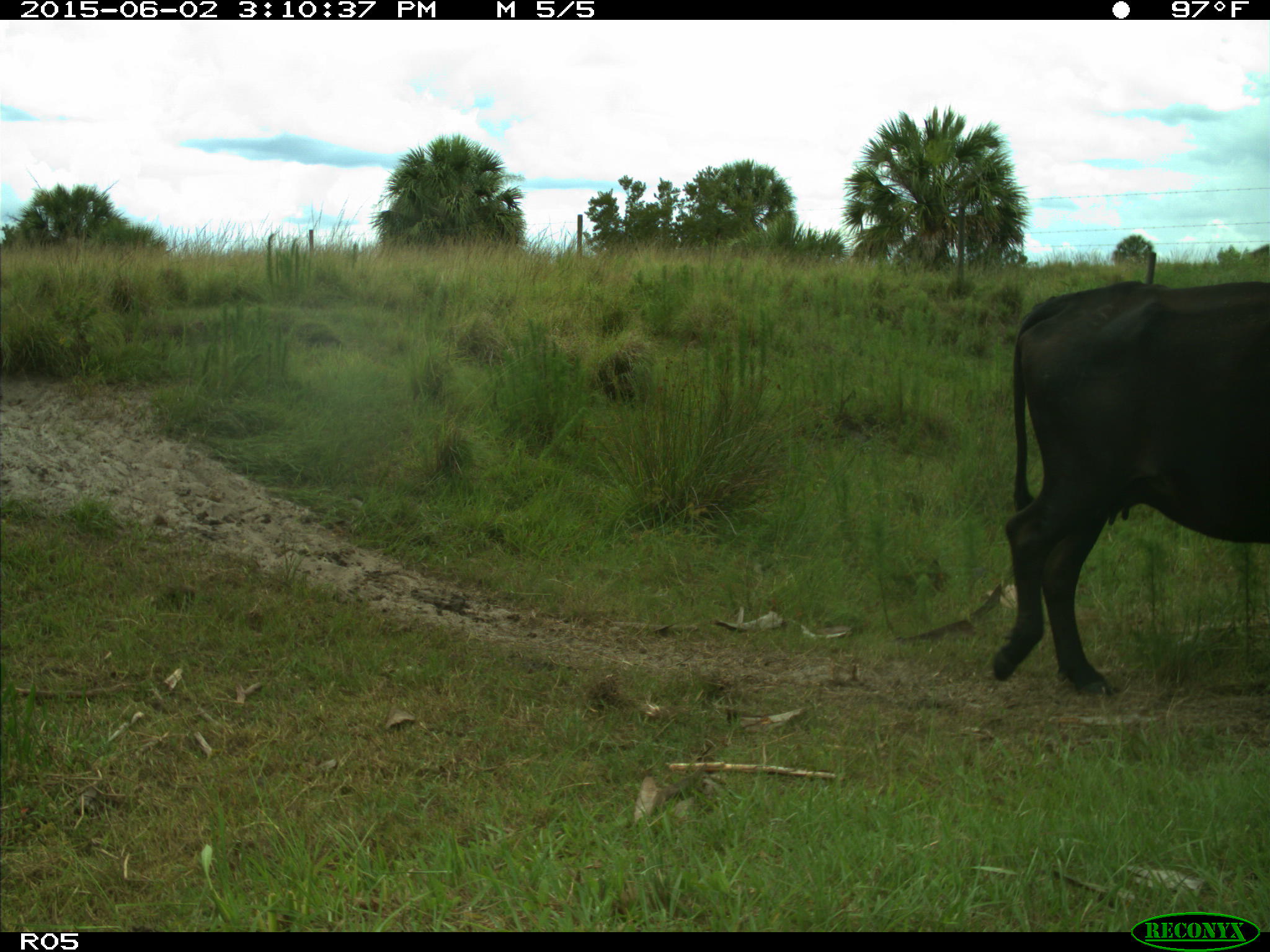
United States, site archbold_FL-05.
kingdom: Animalia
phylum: Chordata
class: Mammalia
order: Artiodactyla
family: Bovidae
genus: Bos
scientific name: Bos taurus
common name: domestic cow